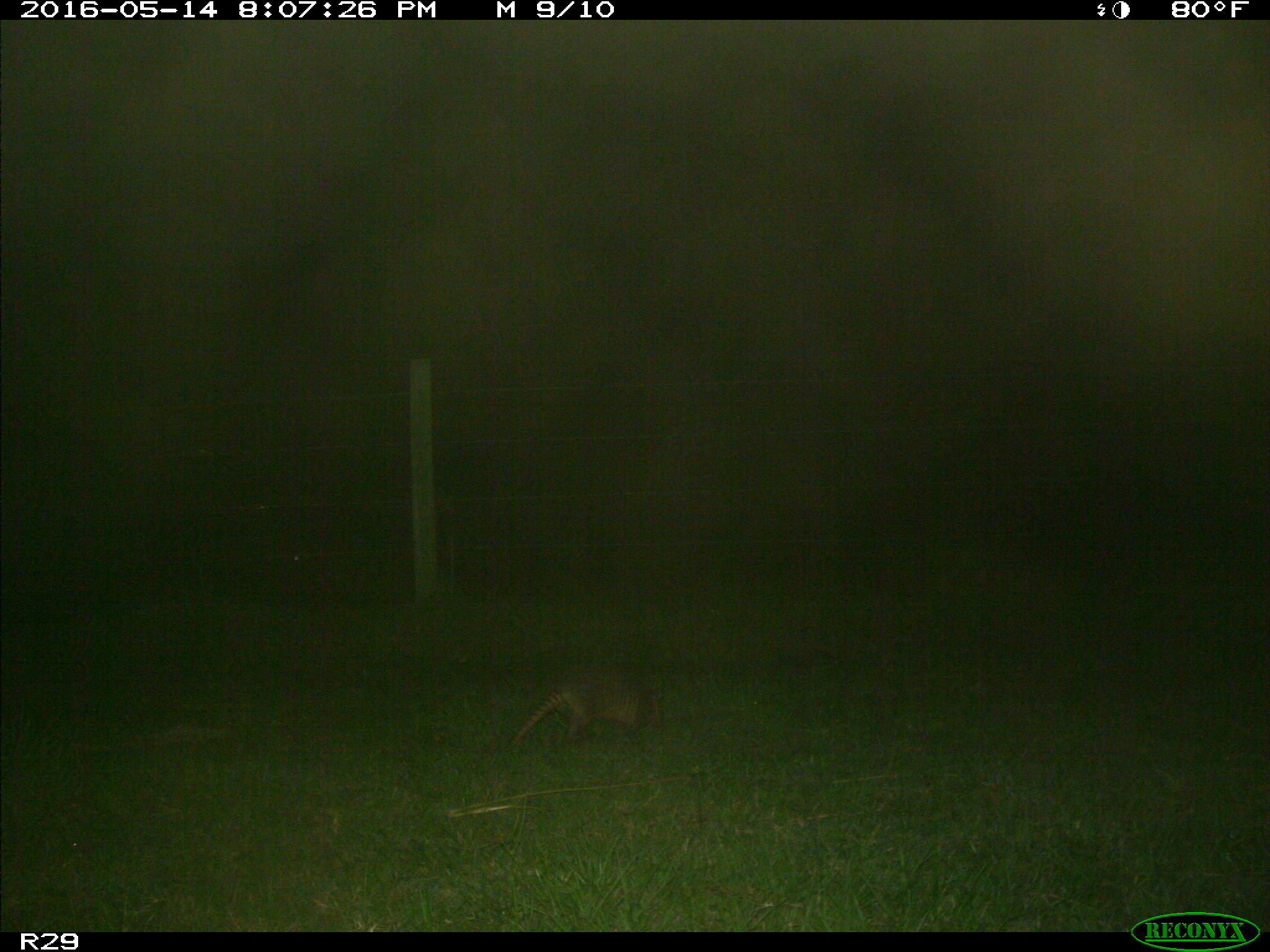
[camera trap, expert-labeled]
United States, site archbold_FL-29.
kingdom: Animalia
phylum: Chordata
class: Mammalia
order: Cingulata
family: Dasypodidae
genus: Dasypus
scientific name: Dasypus novemcinctus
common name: nine-banded armadillo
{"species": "Dasypus novemcinctus (nine-banded armadillo)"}